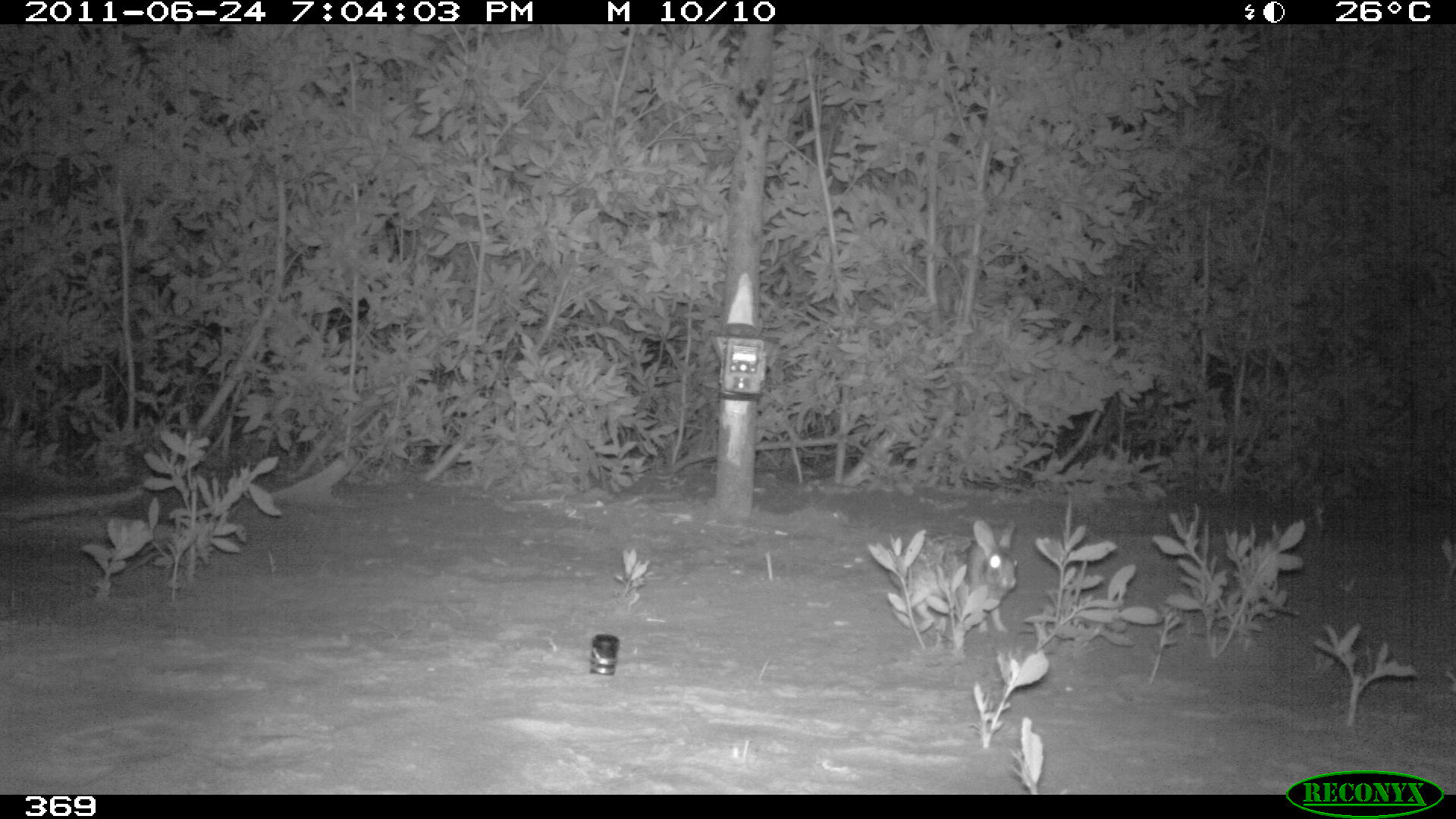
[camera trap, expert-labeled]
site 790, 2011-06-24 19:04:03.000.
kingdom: Animalia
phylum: Chordata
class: Mammalia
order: Lagomorpha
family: Leporidae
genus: Sylvilagus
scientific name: Sylvilagus brasiliensis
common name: tapeti